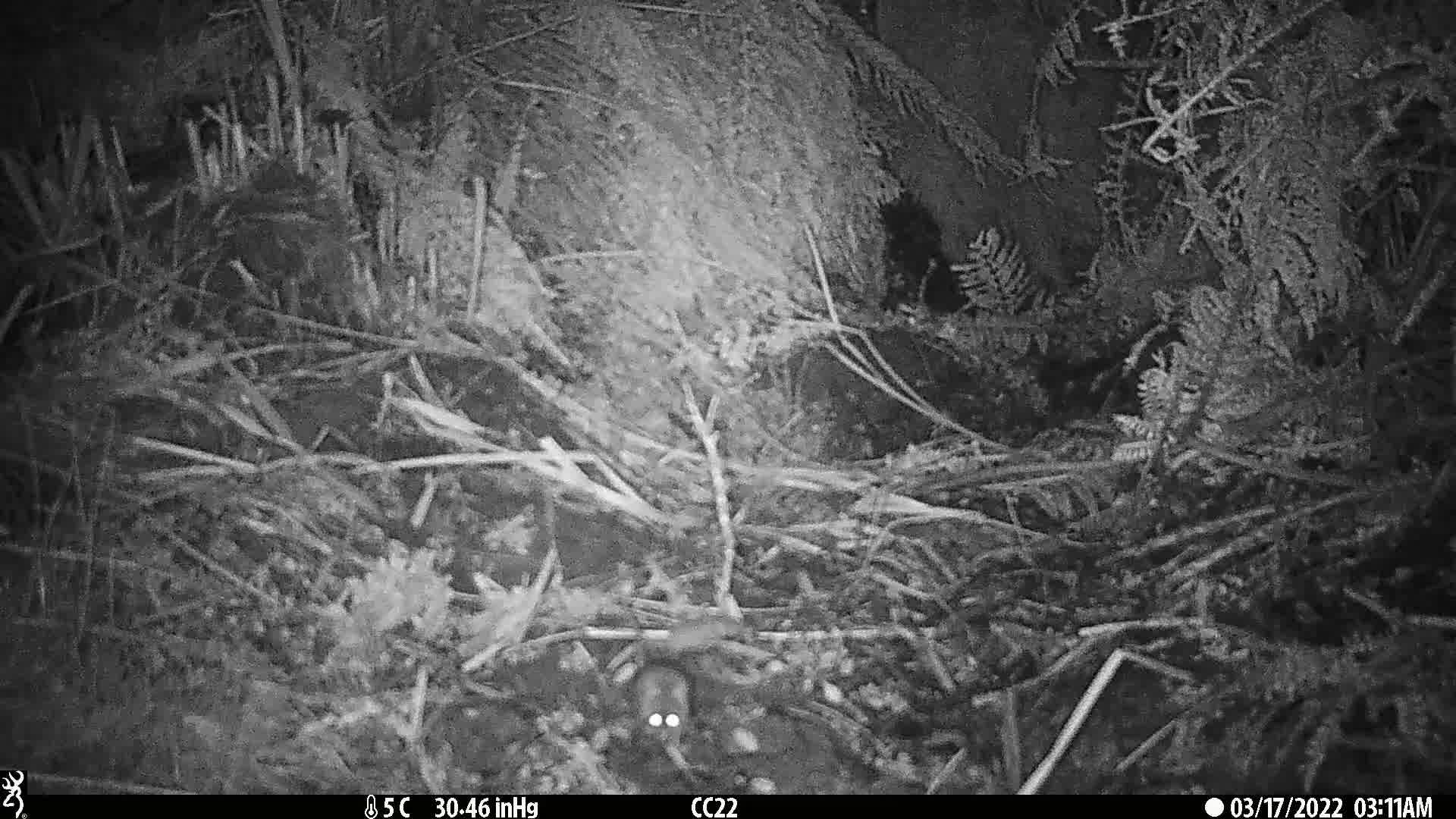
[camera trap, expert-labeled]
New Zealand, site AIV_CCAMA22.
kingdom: Animalia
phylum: Chordata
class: Mammalia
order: Rodentia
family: Muridae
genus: Mus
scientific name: Mus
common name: mouse